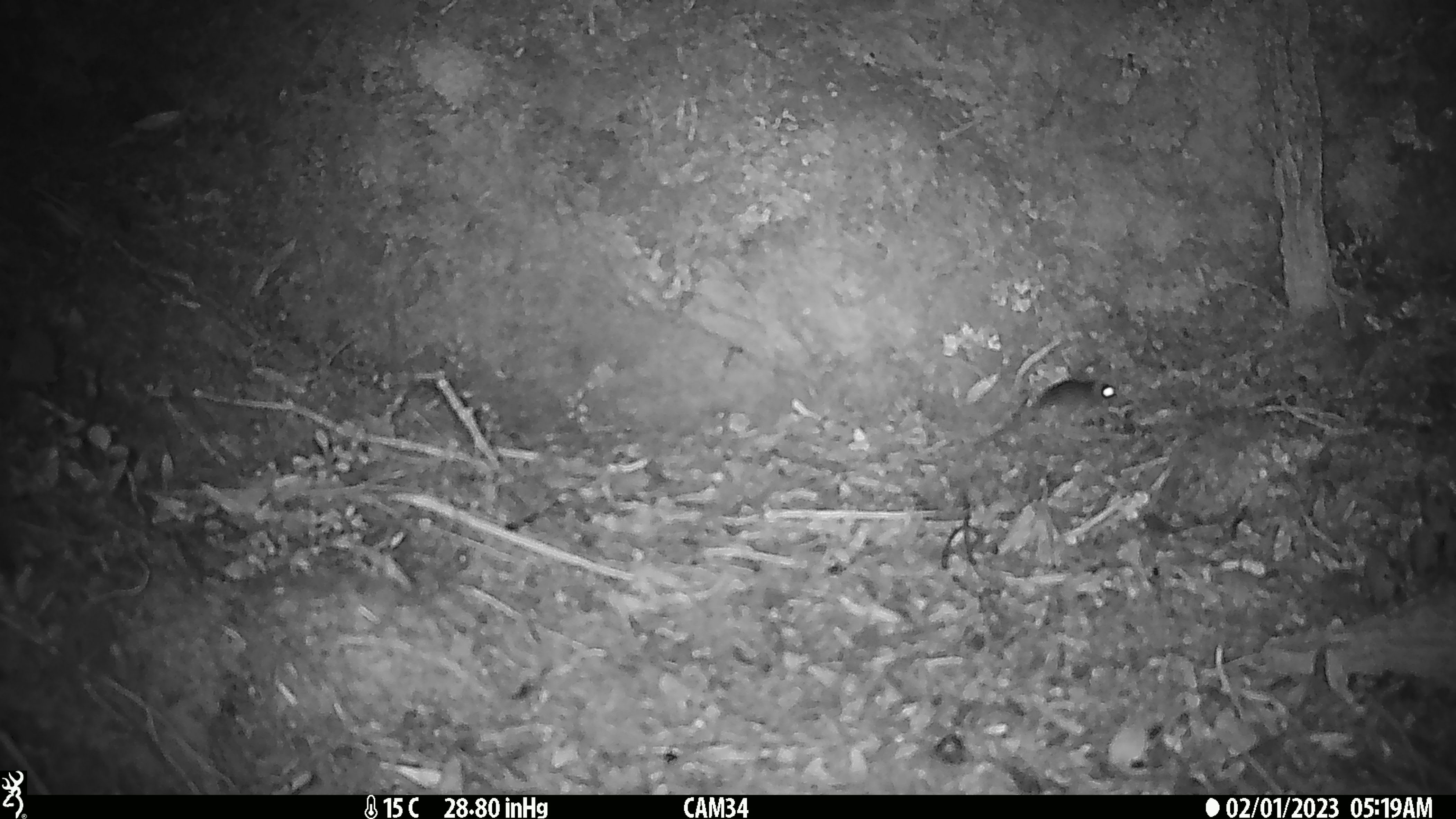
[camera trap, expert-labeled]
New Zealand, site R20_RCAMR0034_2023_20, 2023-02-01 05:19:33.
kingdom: Animalia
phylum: Chordata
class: Mammalia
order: Rodentia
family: Muridae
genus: Mus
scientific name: Mus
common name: mouse